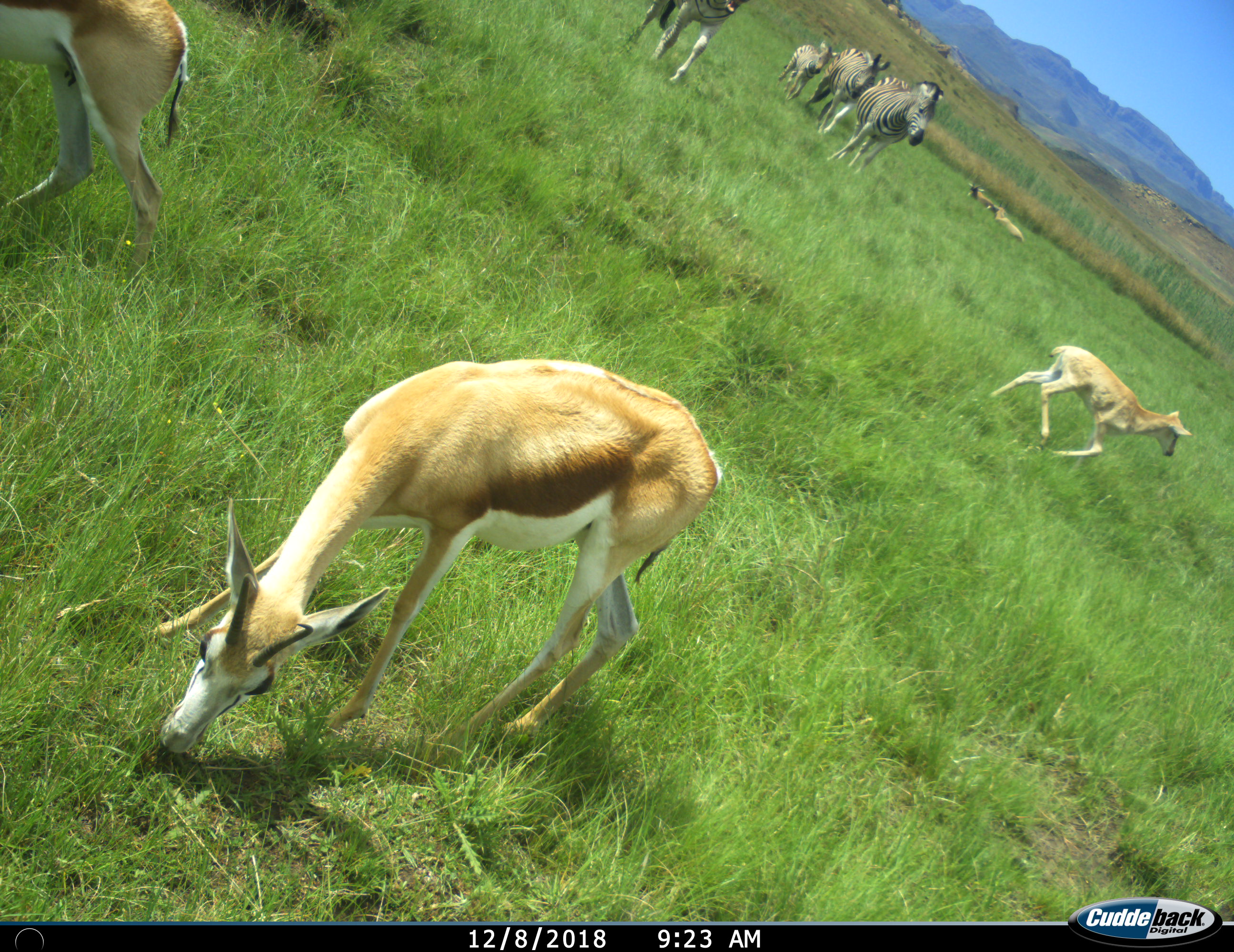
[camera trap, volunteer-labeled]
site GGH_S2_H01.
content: unidentified animal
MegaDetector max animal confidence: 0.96